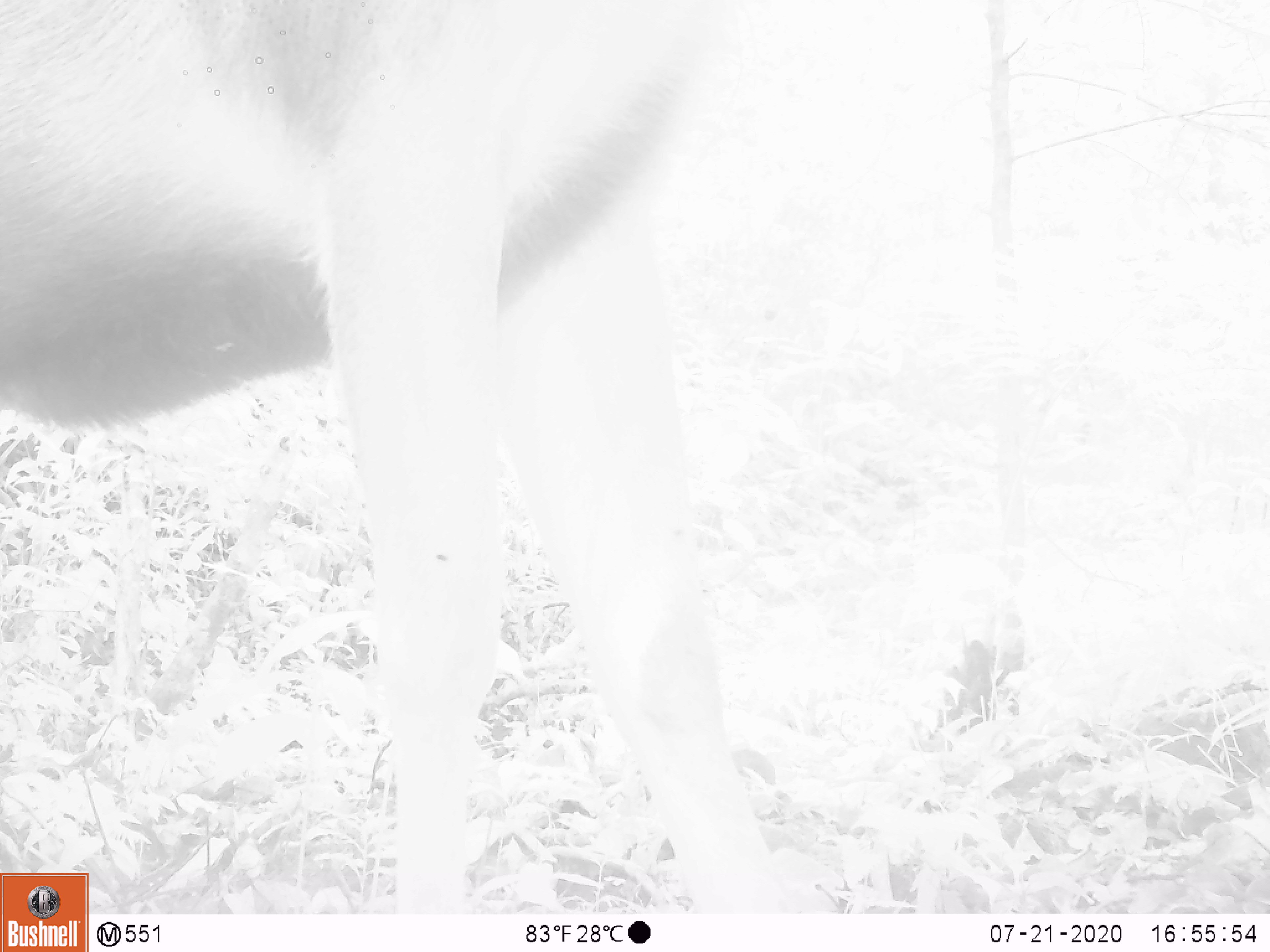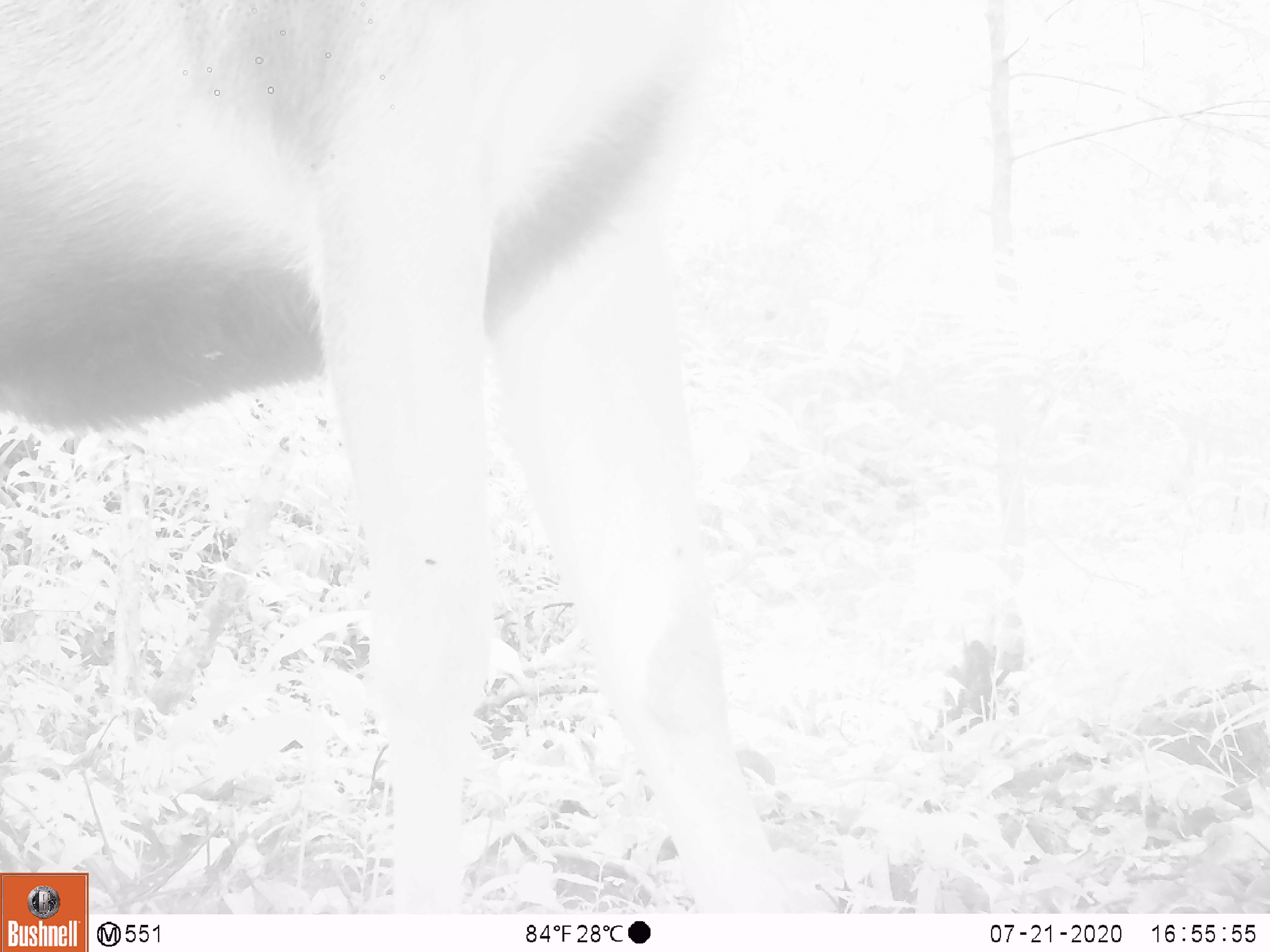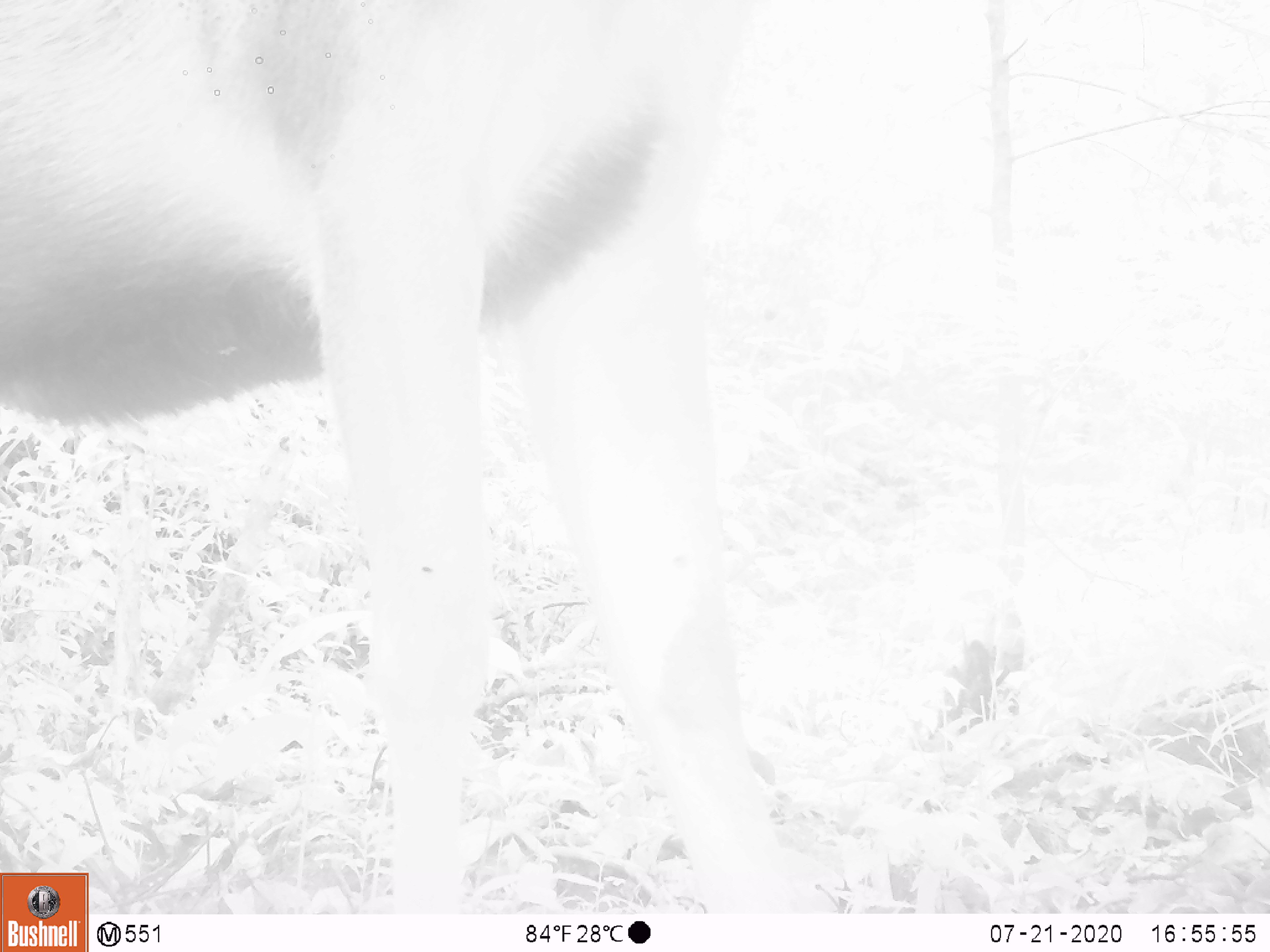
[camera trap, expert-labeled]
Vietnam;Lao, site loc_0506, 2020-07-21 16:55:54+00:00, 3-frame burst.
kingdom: Animalia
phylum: Chordata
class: Mammalia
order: Artiodactyla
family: Cervidae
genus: Rusa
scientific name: Rusa unicolor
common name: sambar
Sambar (Rusa unicolor). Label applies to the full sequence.